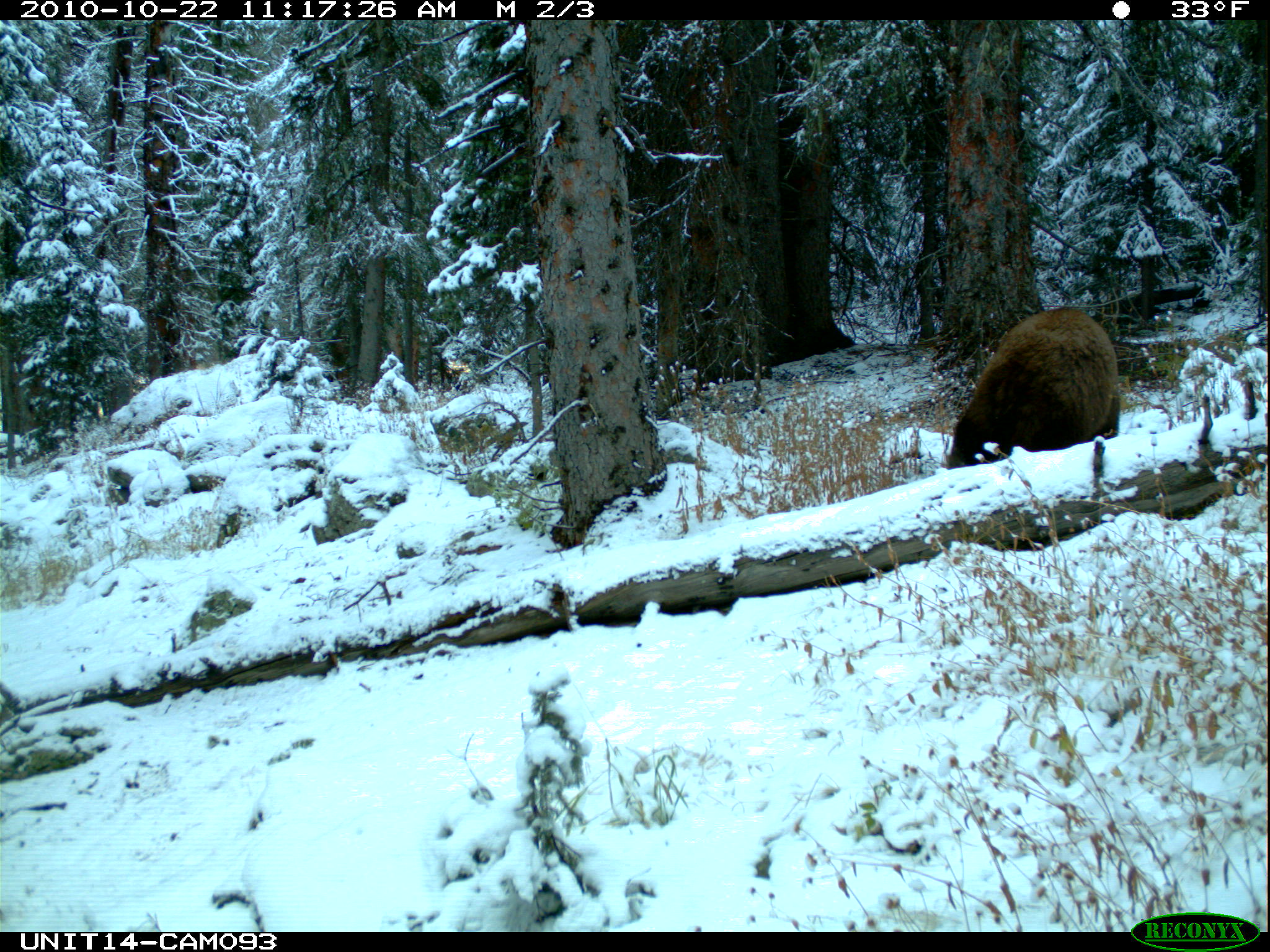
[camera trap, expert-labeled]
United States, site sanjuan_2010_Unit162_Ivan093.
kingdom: Animalia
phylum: Chordata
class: Mammalia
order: Carnivora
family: Ursidae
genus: Ursus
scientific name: Ursus americanus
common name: american black bear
Ursus americanus (american black bear).